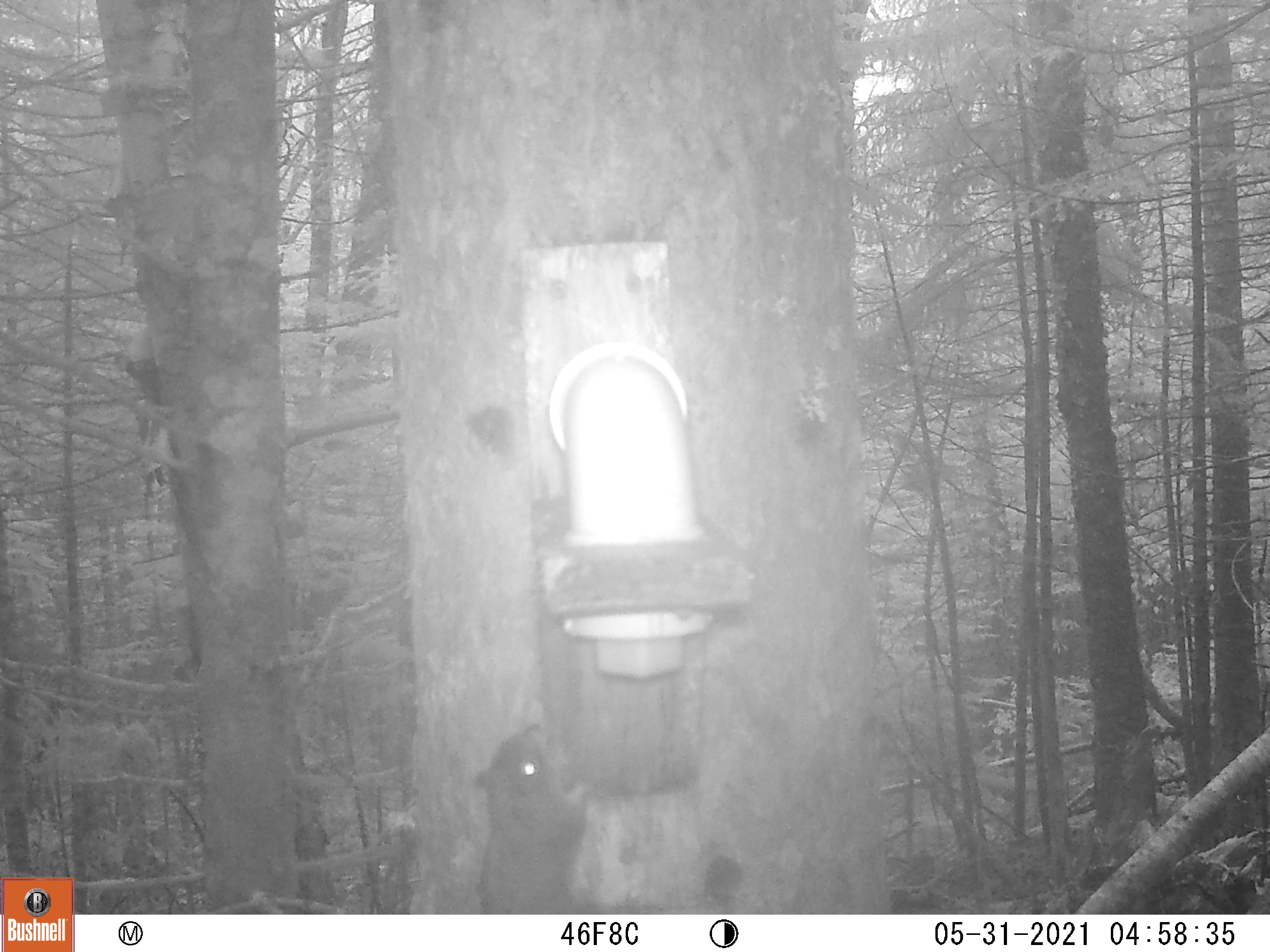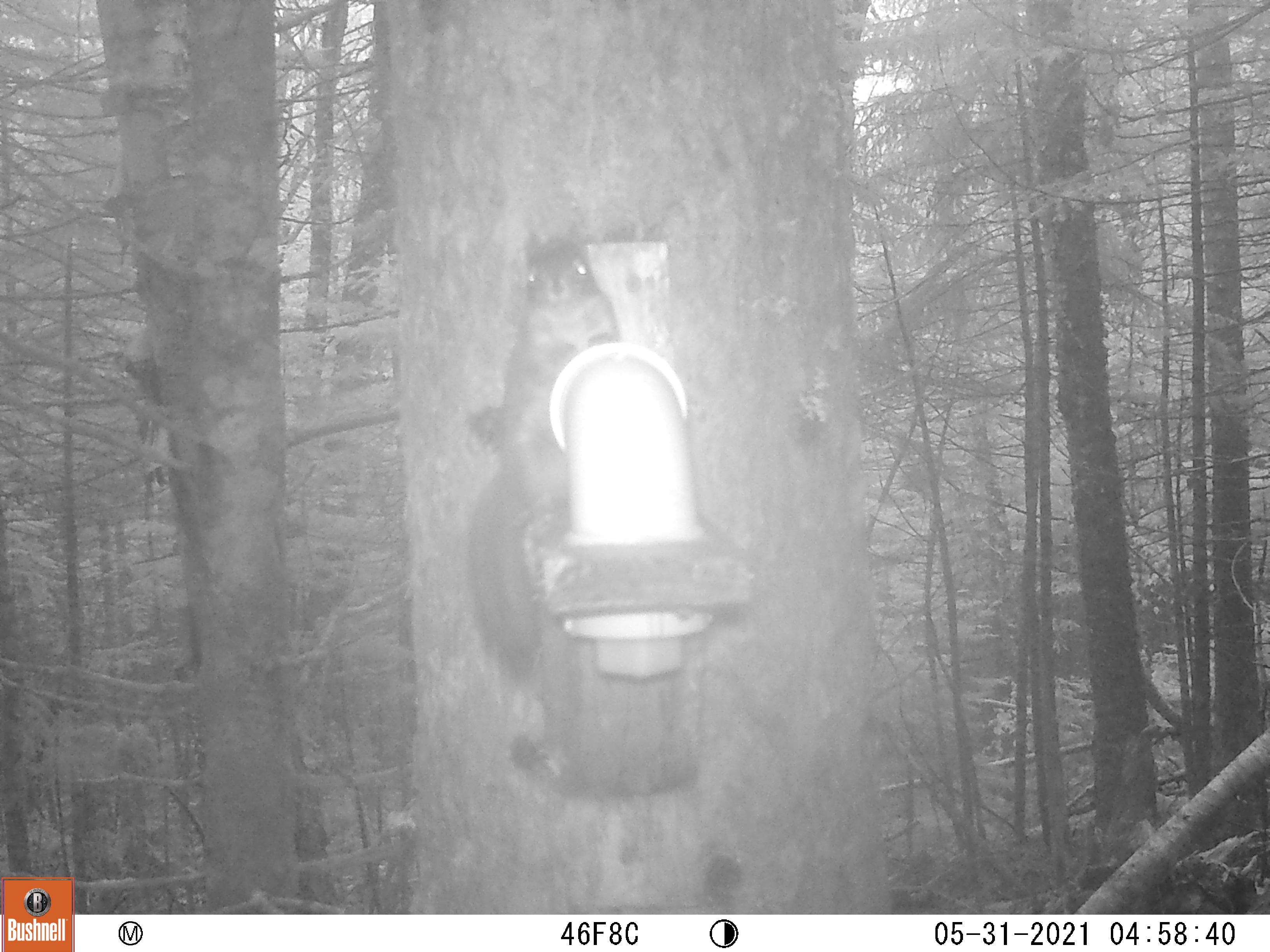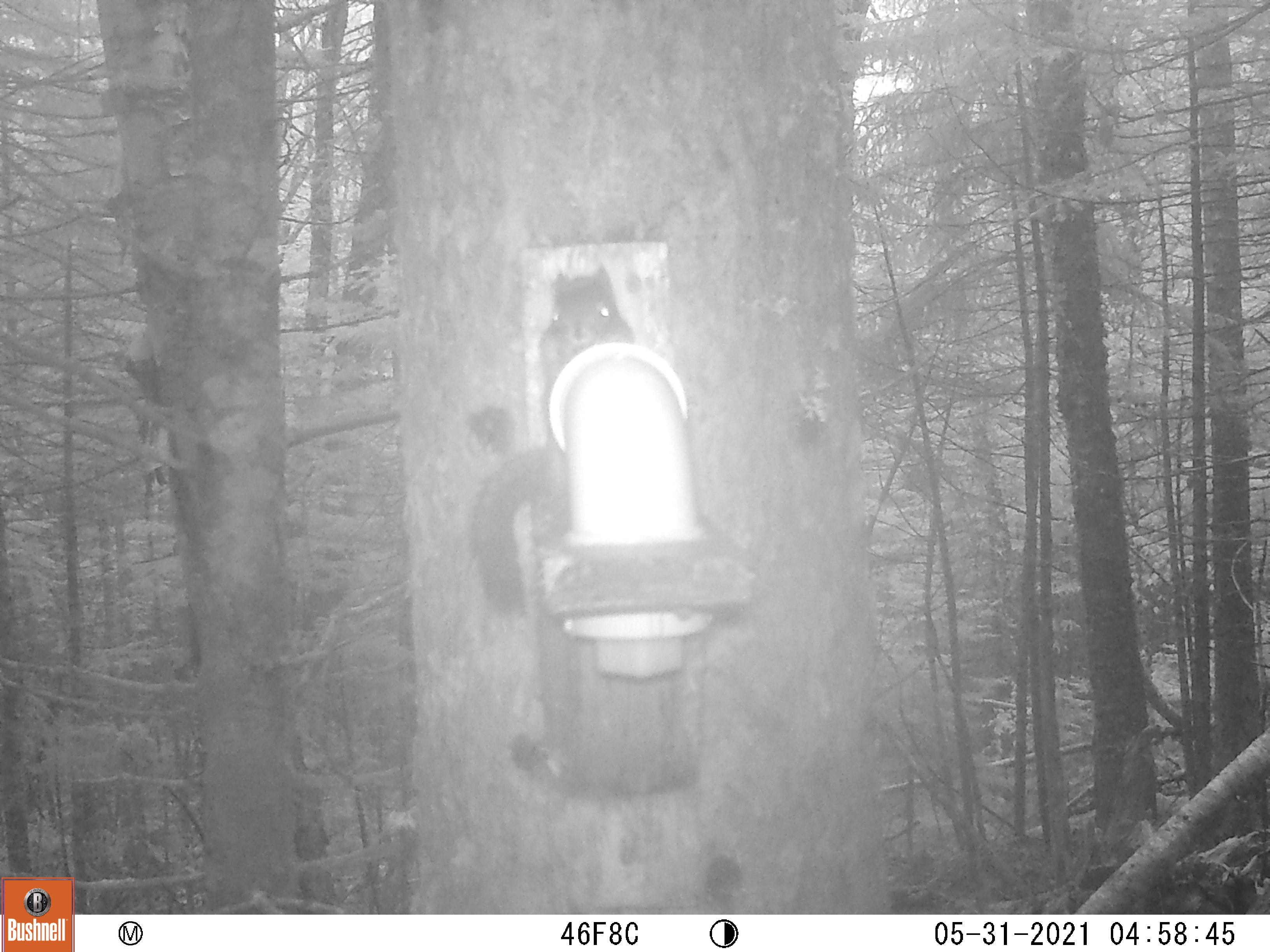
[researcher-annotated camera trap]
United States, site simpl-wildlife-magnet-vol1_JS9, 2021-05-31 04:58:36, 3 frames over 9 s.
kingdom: Animalia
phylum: Chordata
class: Mammalia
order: Rodentia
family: Sciuridae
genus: Tamiasciurus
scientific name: Tamiasciurus hudsonicus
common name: red squirrel